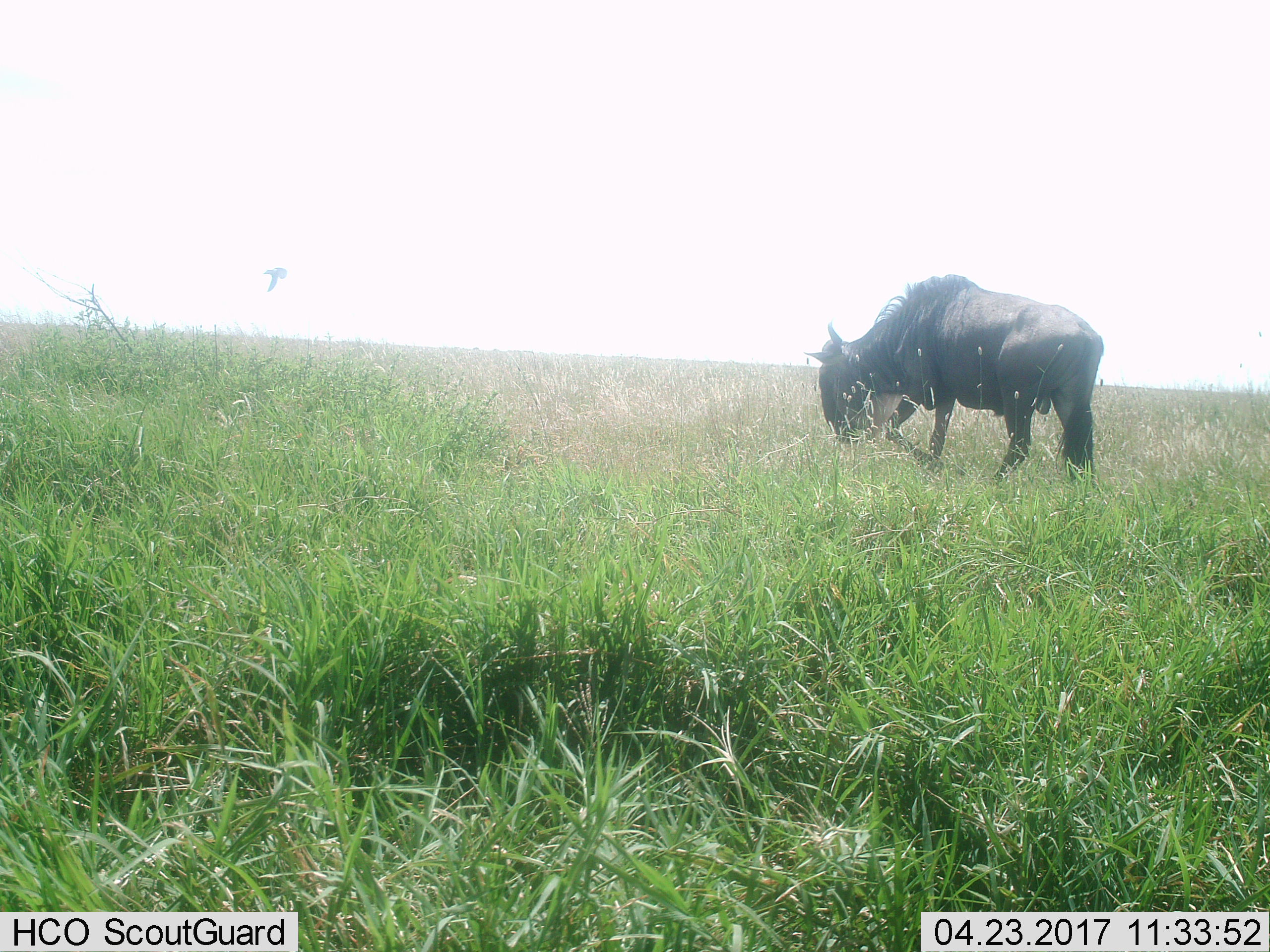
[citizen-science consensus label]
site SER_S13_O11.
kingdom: Animalia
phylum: Chordata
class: Mammalia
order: Artiodactyla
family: Bovidae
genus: Connochaetes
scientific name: Connochaetes taurinus taurinus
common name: blue wildebeest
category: wildebeestblue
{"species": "wildebeestblue (blue wildebeest) (Connochaetes taurinus taurinus)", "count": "1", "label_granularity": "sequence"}